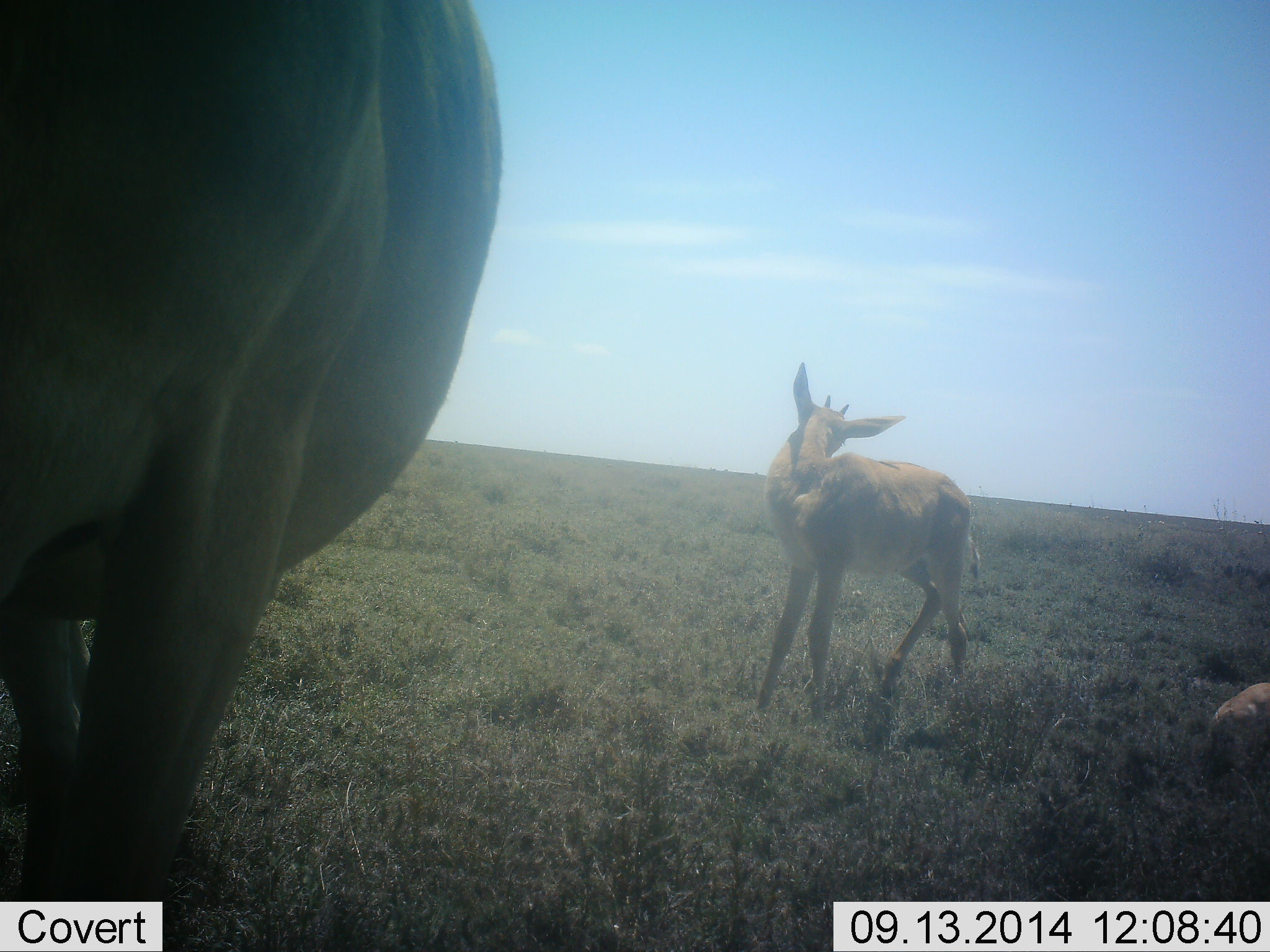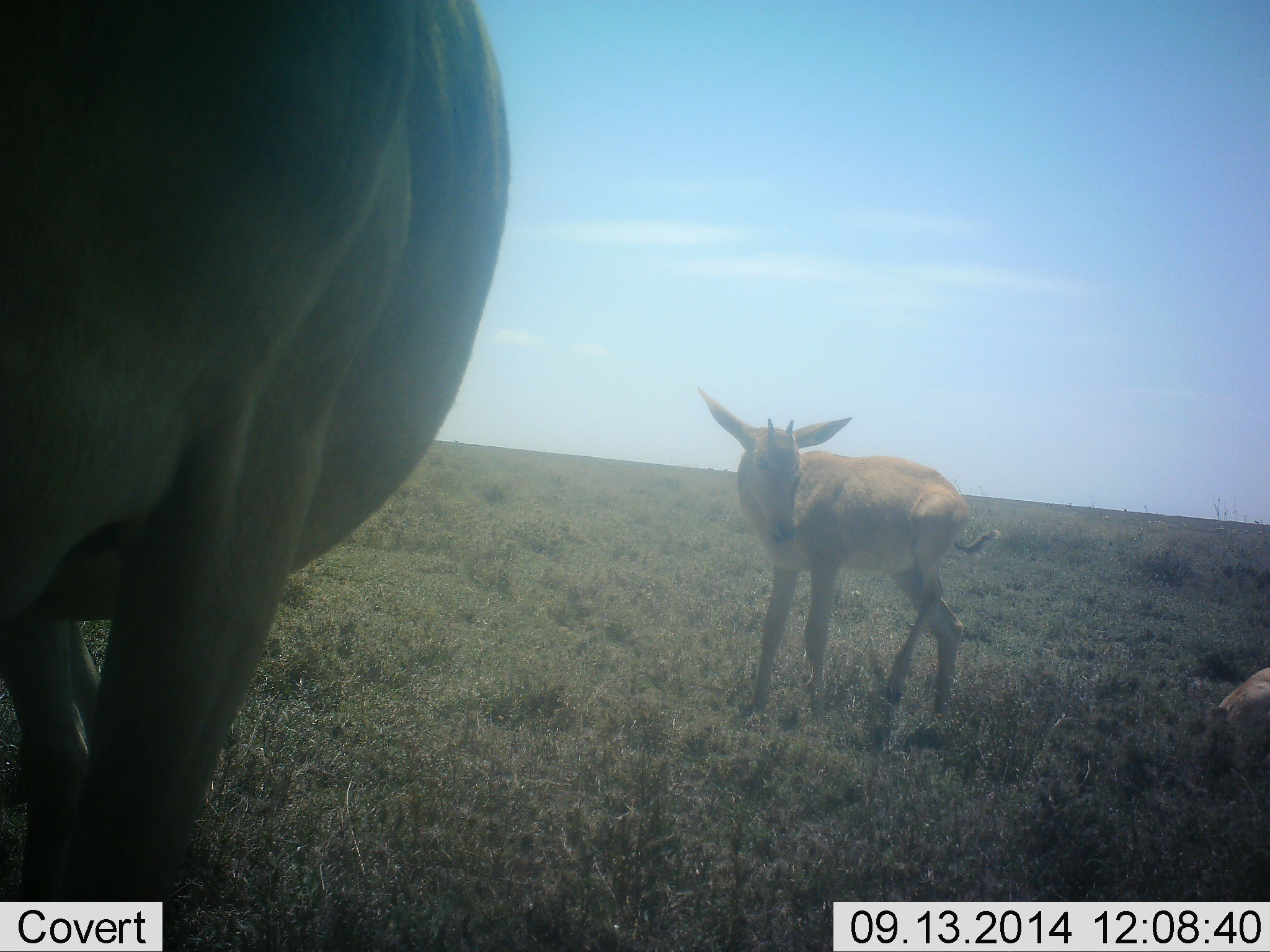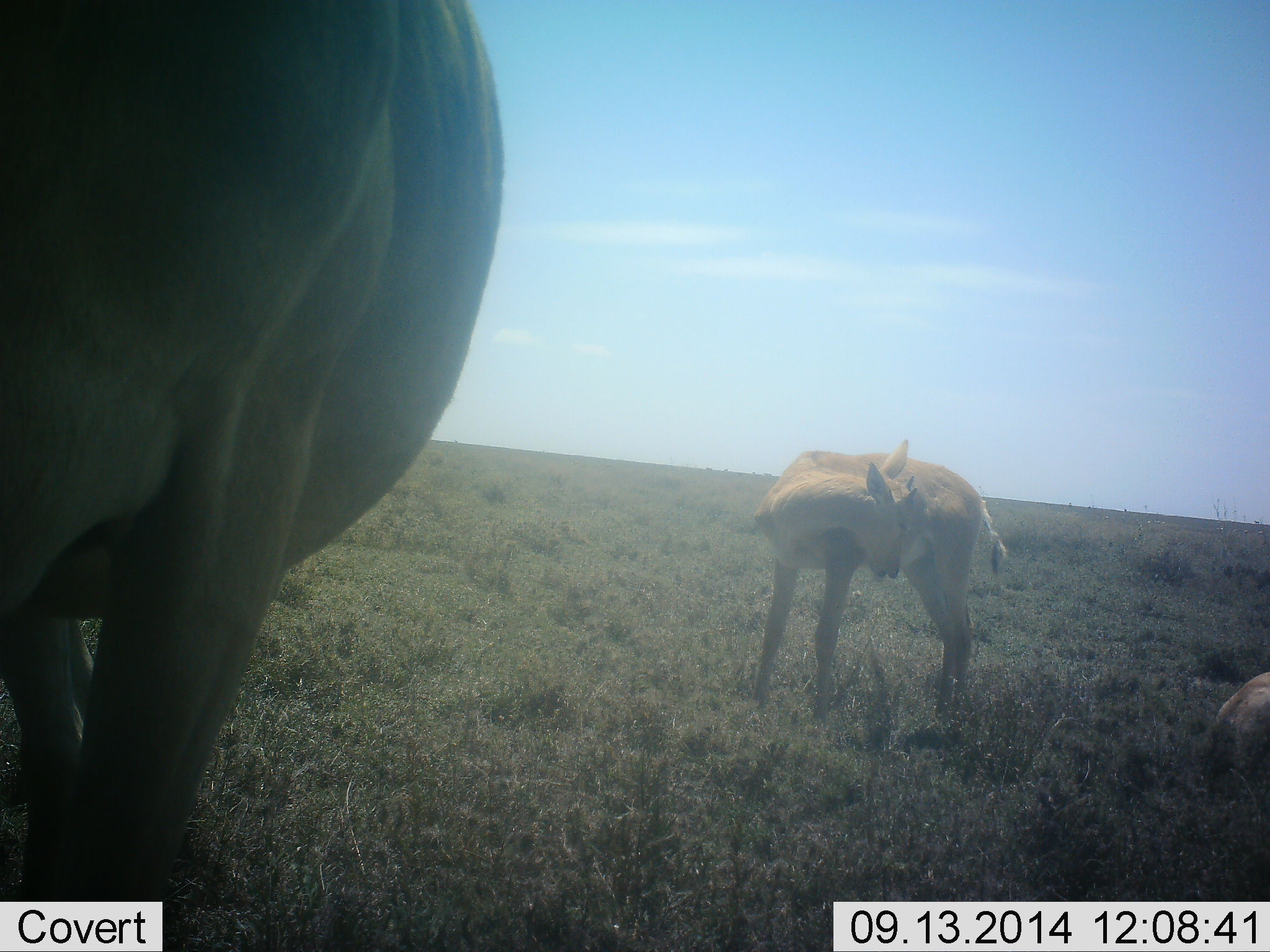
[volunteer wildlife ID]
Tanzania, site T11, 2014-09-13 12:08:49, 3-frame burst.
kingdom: Animalia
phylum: Chordata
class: Mammalia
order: Artiodactyla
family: Bovidae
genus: Nanger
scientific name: Nanger granti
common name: grant's gazelle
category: gazellegrants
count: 3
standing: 67%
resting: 50%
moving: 17%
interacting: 0%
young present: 67%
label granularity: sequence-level